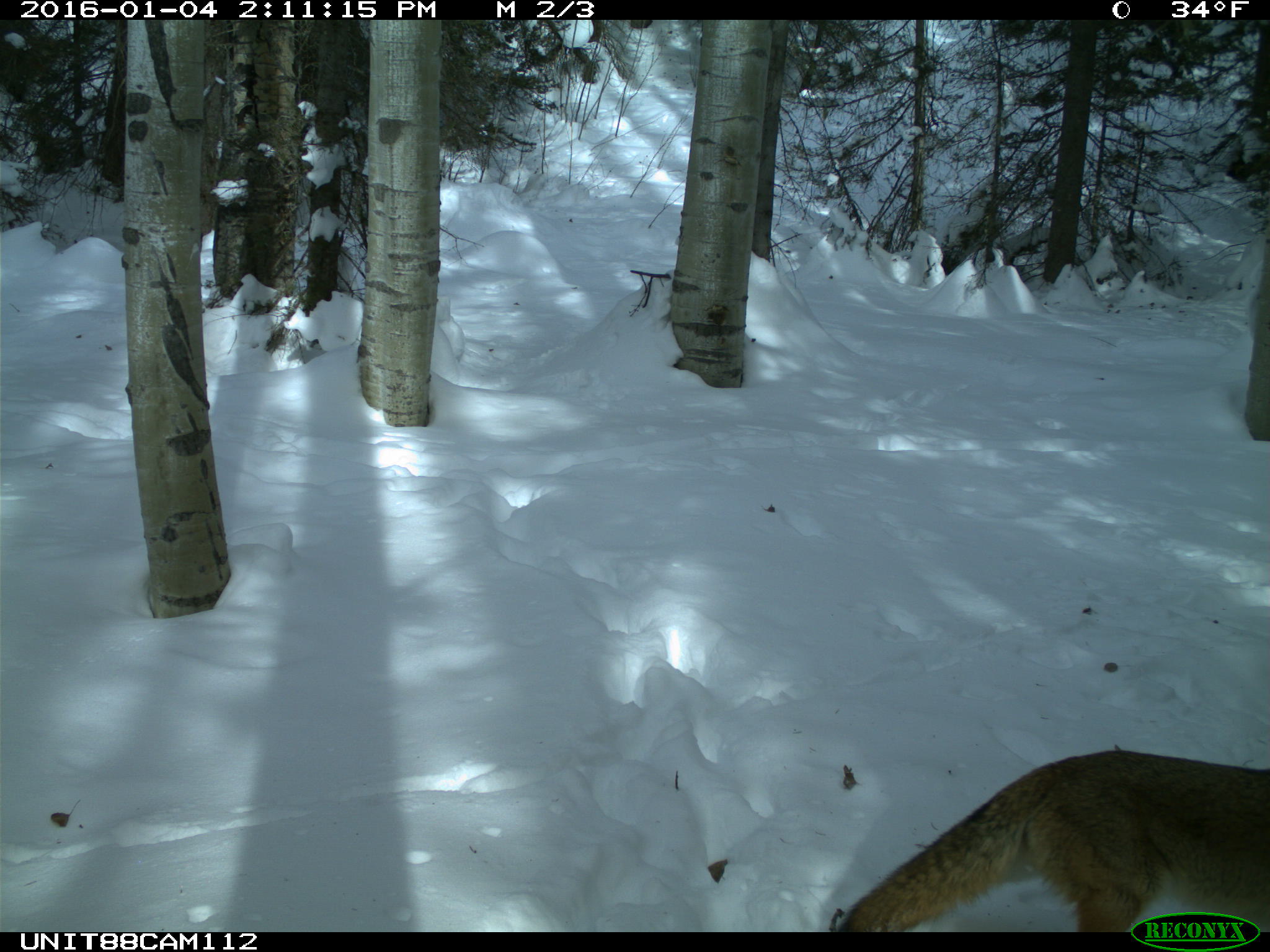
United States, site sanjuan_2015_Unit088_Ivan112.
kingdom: Animalia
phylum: Chordata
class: Mammalia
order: Carnivora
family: Canidae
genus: Canis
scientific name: Canis latrans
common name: coyote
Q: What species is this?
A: Canis latrans (coyote).